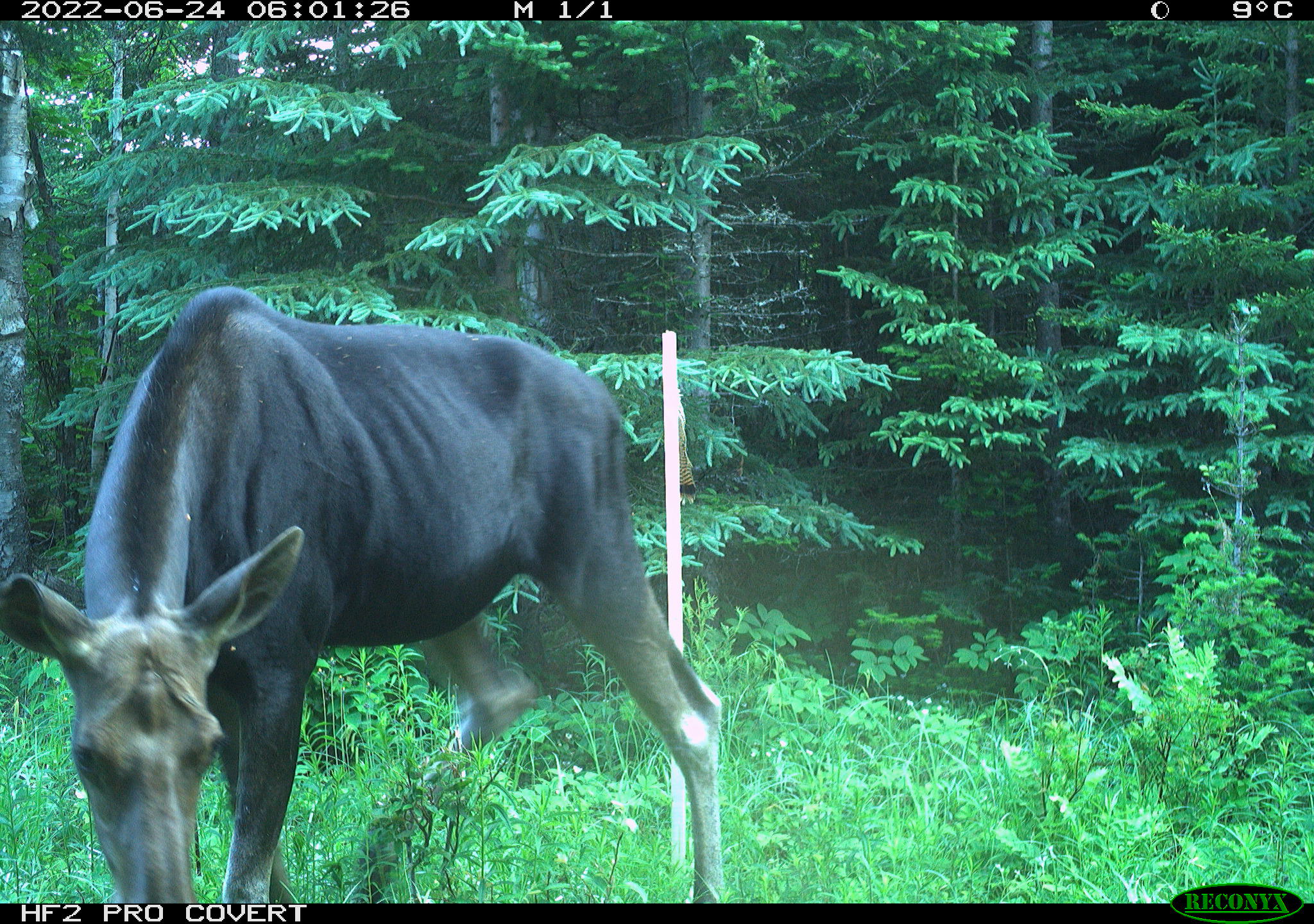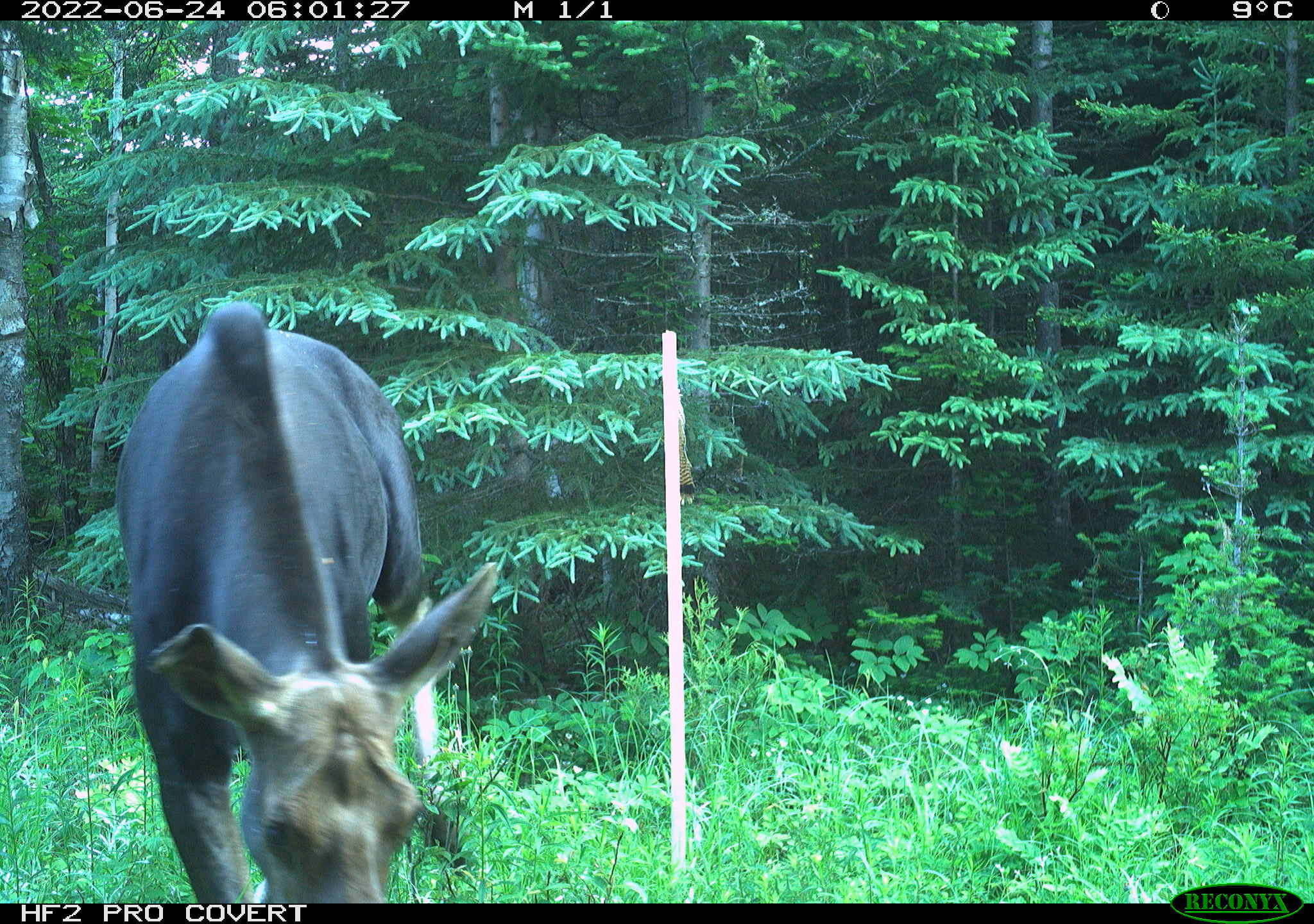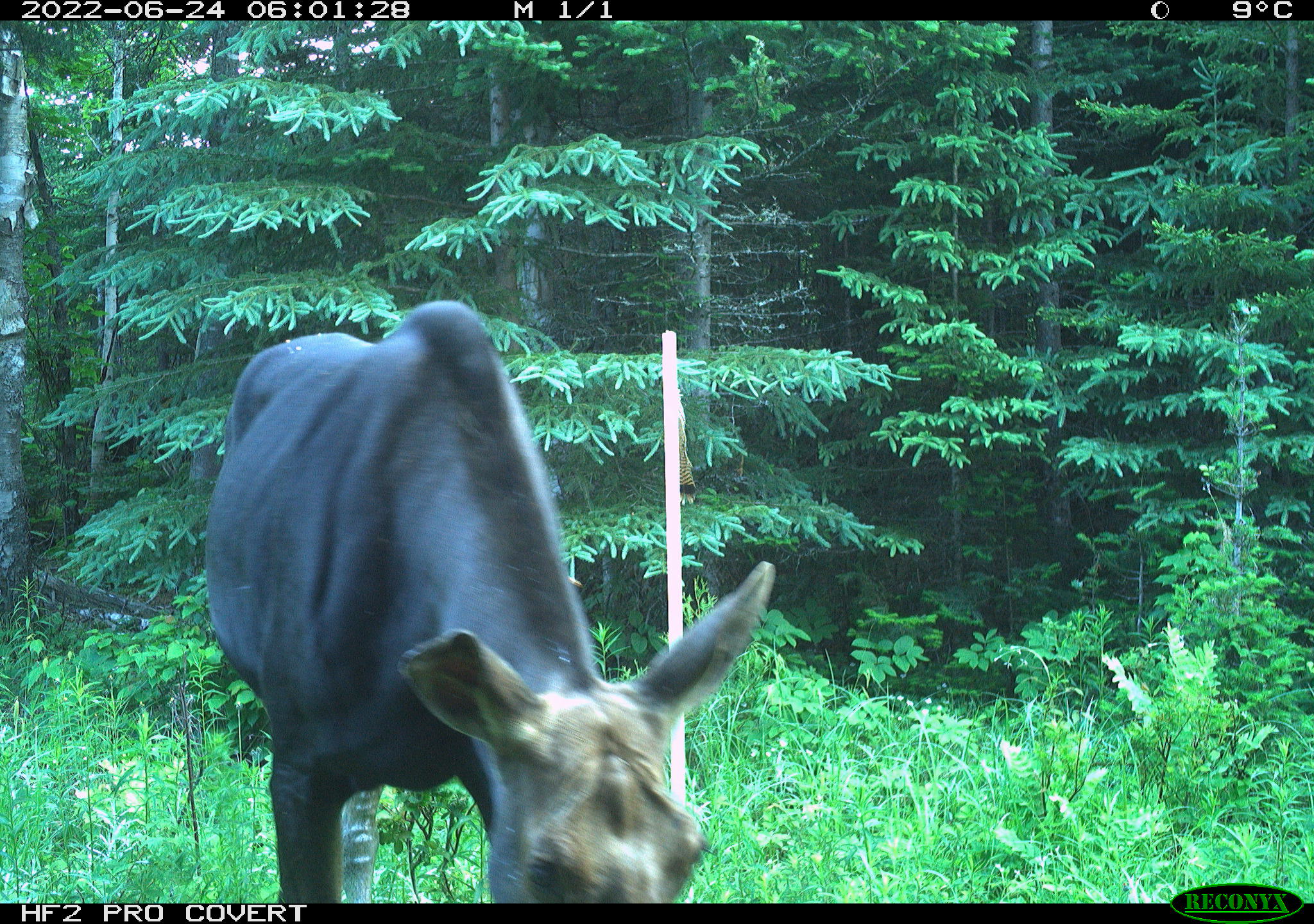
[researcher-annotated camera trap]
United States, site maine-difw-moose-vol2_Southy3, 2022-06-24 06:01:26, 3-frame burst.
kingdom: Animalia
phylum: Chordata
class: Mammalia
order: Artiodactyla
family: Cervidae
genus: Alces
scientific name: Alces alces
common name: moose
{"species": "moose (Alces alces)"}